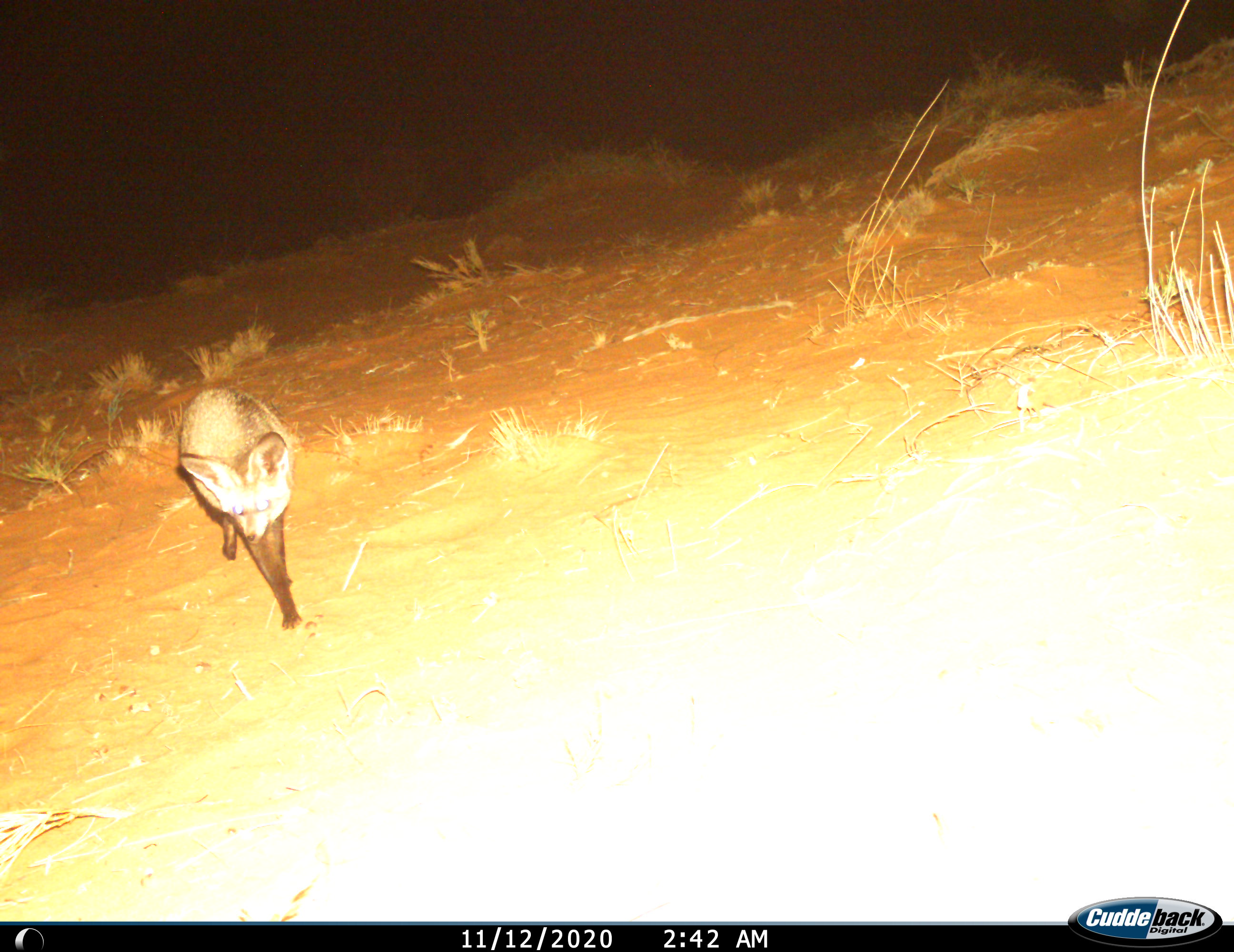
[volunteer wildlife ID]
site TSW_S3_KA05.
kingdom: Animalia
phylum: Chordata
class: Mammalia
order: Carnivora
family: Canidae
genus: Otocyon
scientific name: Otocyon megalotis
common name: bat-eared fox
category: foxbateared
Foxbateared (bat-eared fox) (Otocyon megalotis), count 1. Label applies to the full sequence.